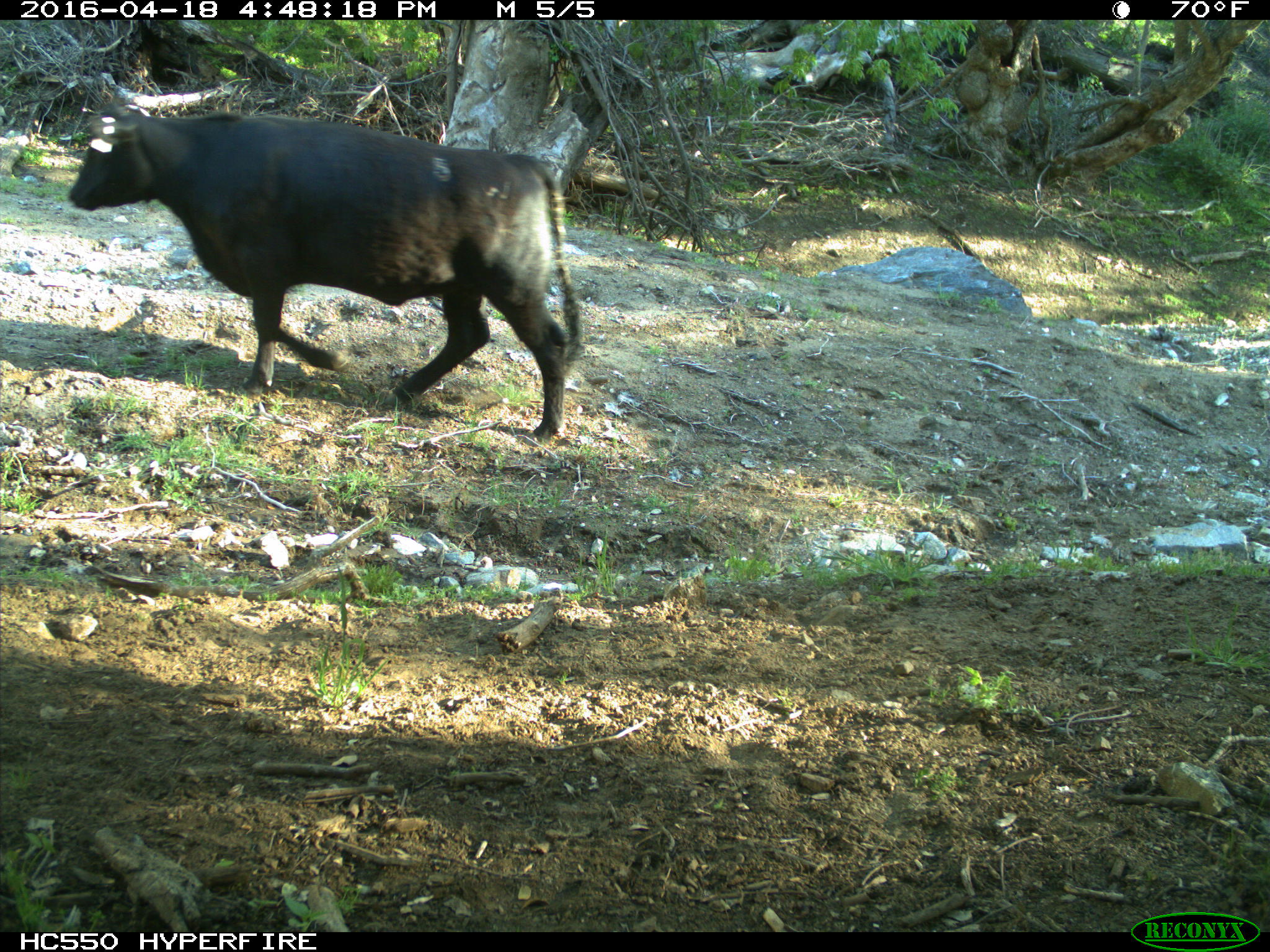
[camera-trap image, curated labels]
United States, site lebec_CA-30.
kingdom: Animalia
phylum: Chordata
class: Mammalia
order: Artiodactyla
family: Bovidae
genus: Bos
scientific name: Bos taurus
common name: domestic cow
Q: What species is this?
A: Bos taurus (domestic cow).